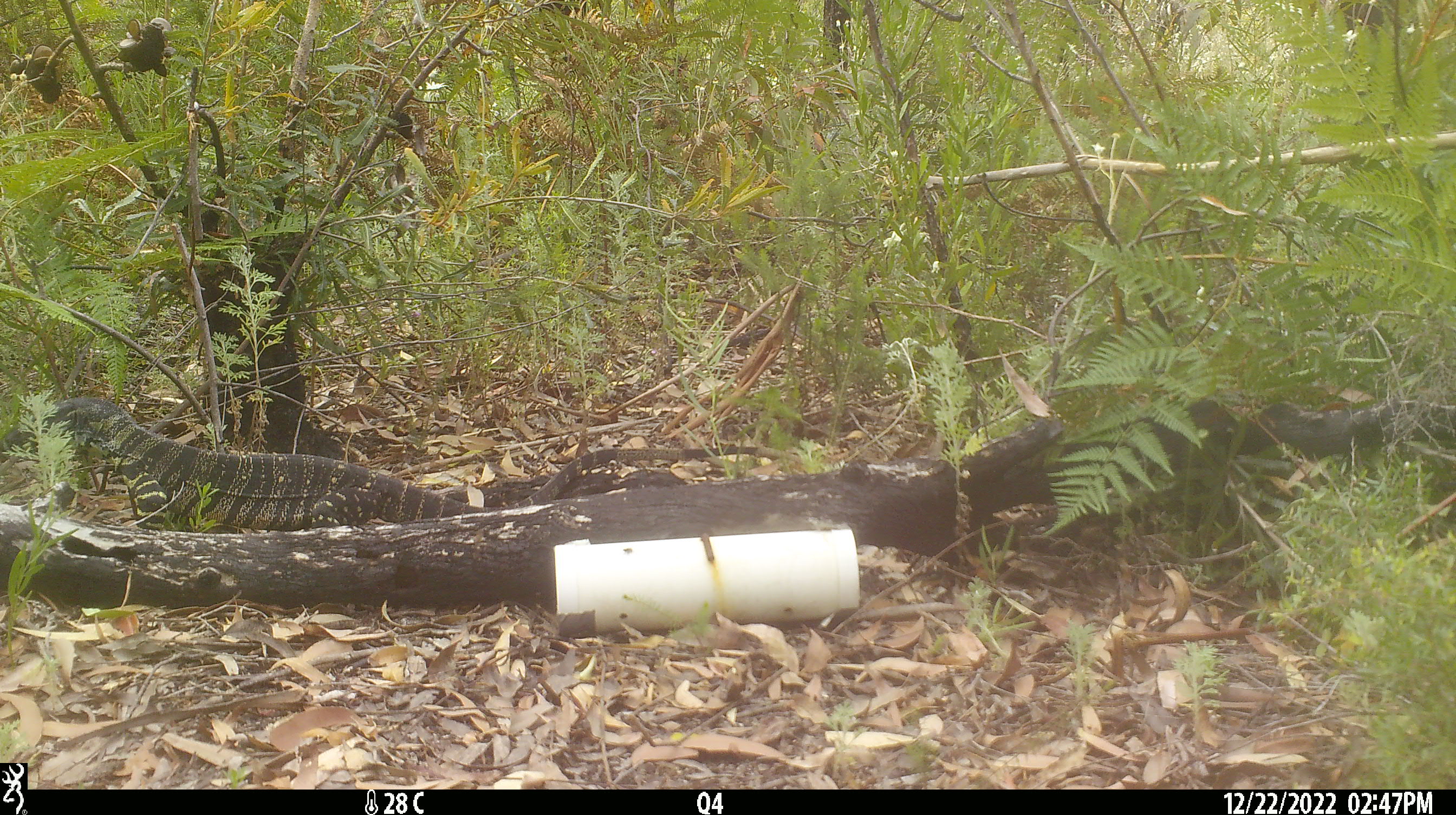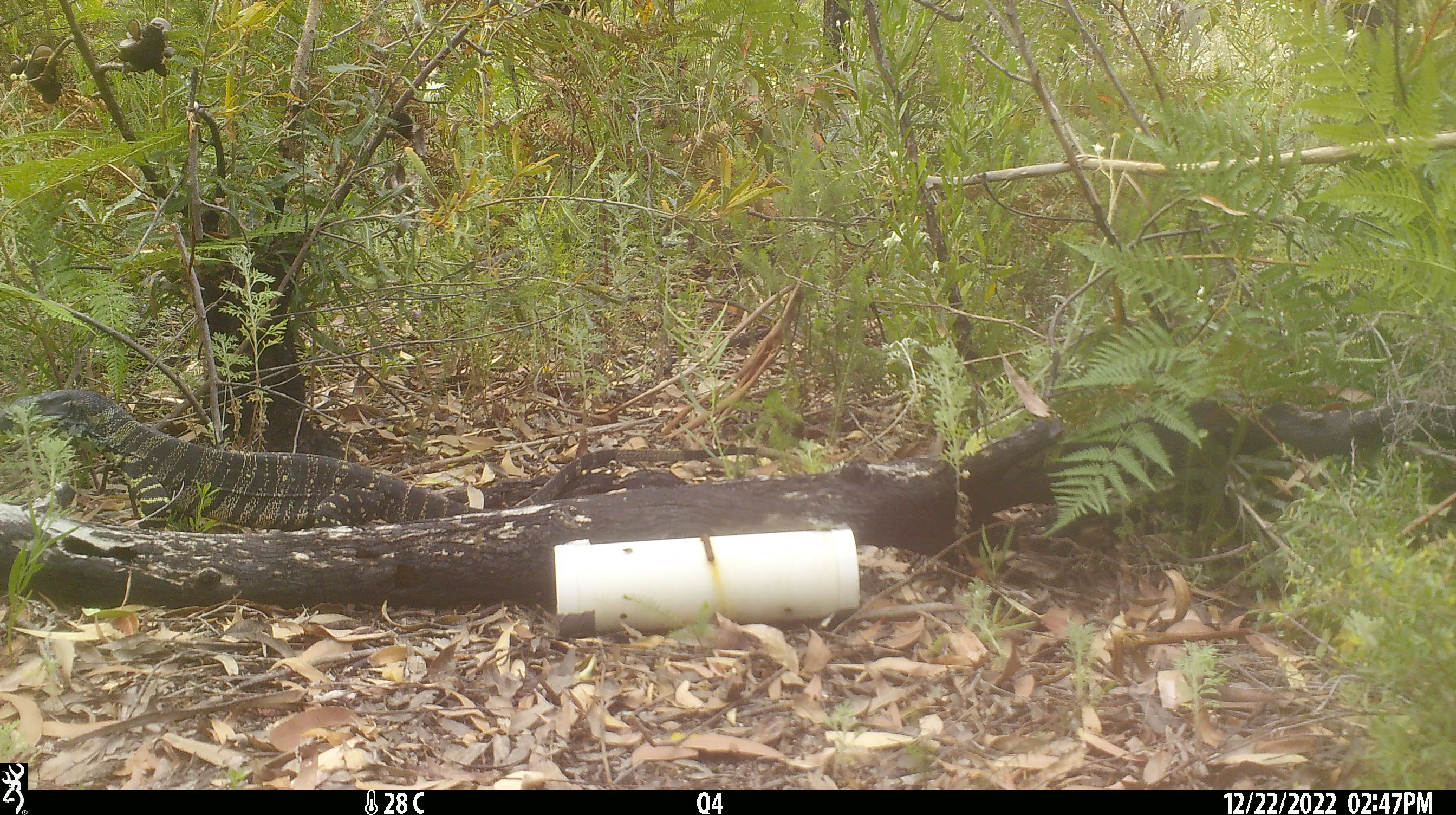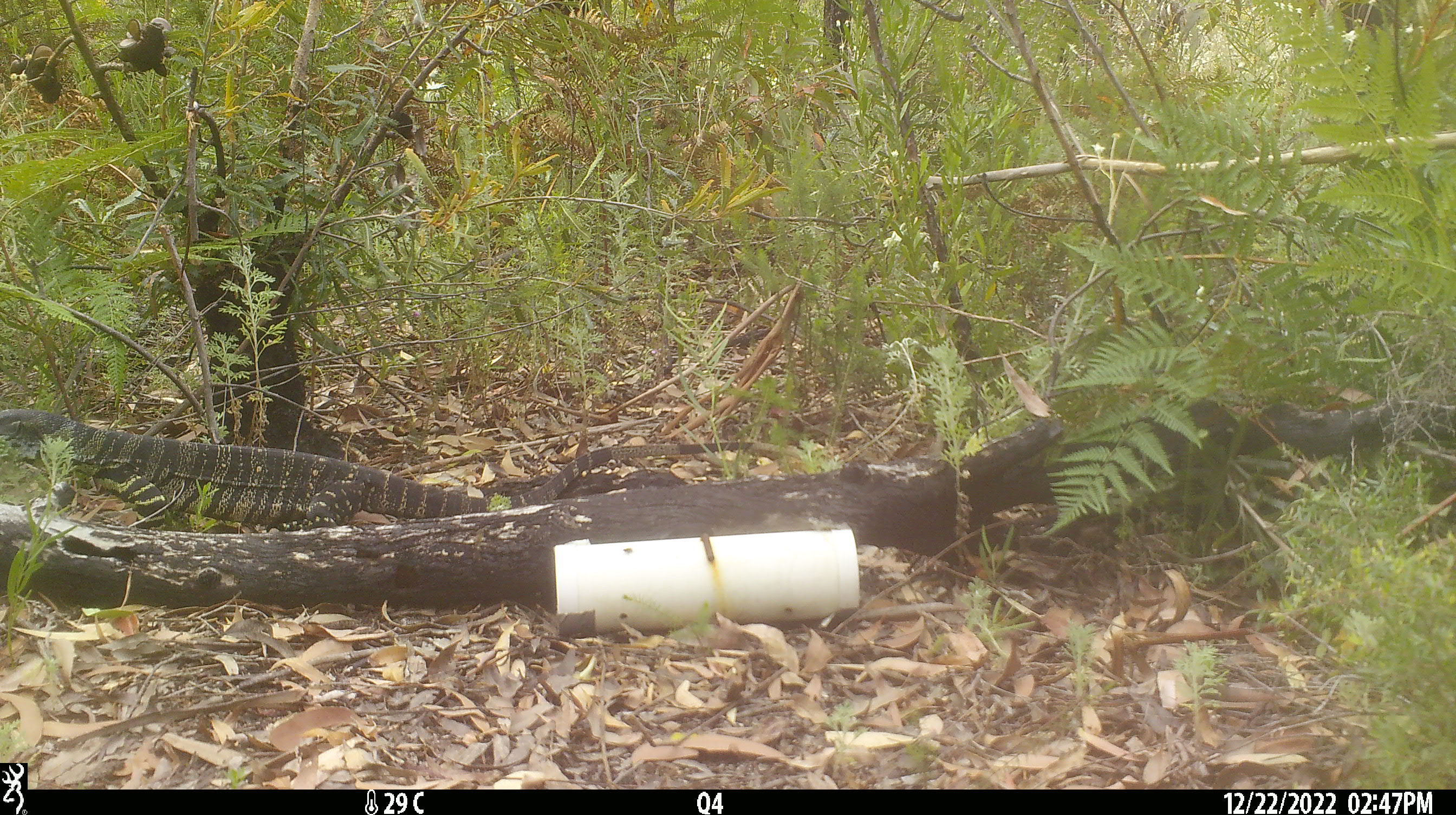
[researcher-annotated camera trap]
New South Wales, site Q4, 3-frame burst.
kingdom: Animalia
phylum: Chordata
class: Reptilia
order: Squamata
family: Varanidae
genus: Varanus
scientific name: Varanus varius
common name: lace monitor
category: goanna